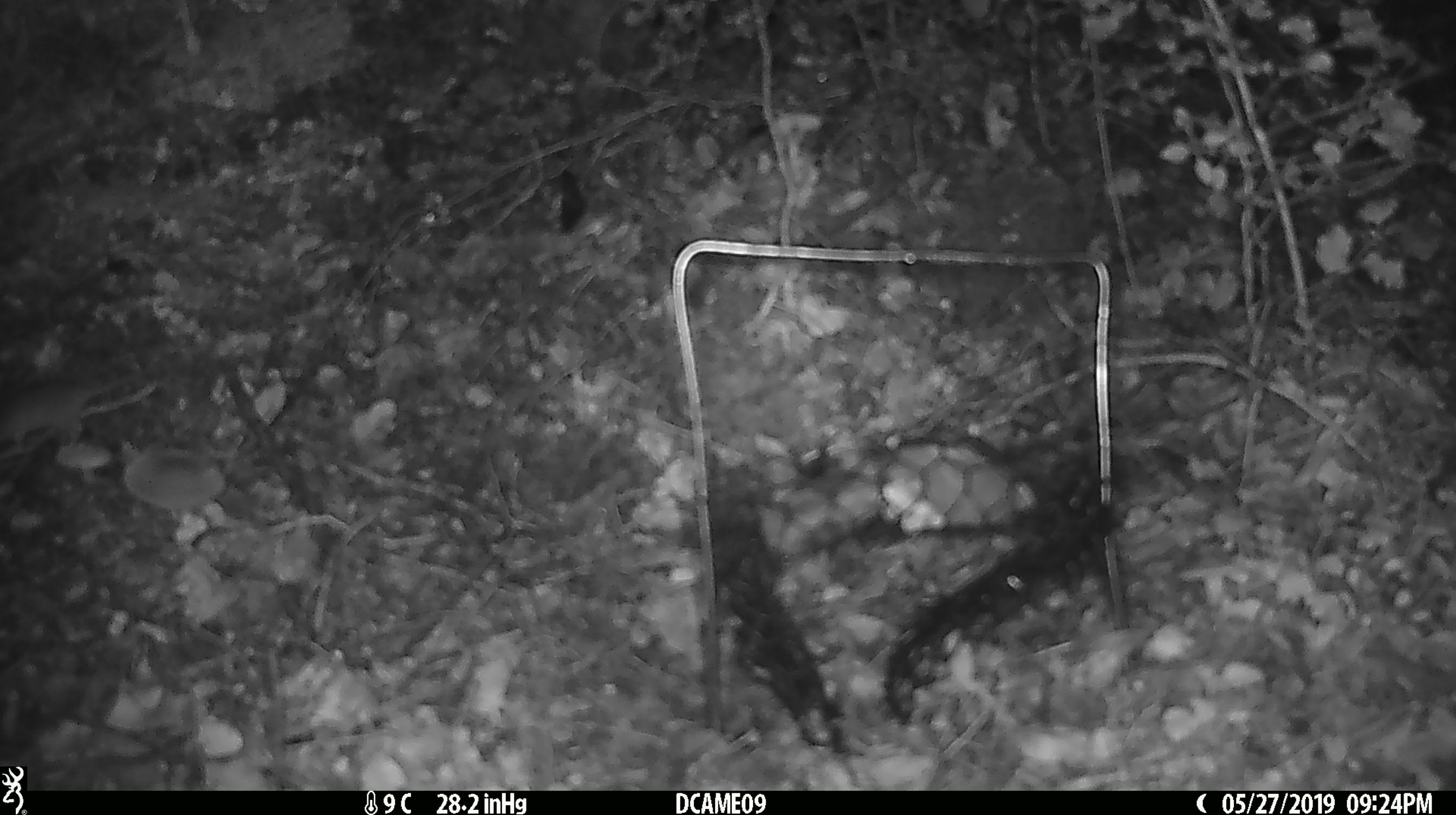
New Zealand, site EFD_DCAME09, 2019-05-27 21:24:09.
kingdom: Animalia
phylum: Chordata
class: Mammalia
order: Rodentia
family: Muridae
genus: Mus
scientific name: Mus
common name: mouse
Mouse (Mus).